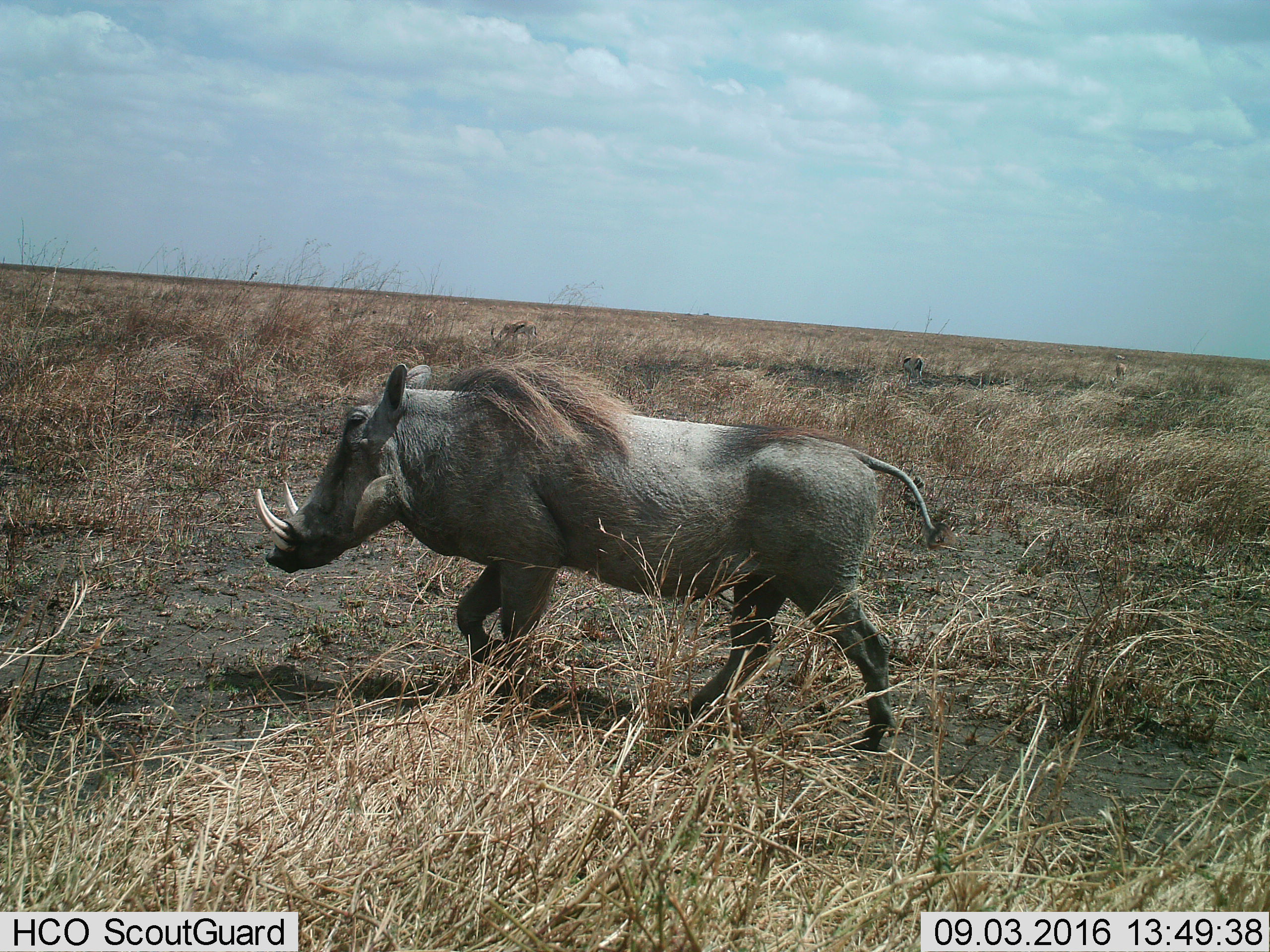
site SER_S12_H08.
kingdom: Animalia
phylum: Chordata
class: Mammalia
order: Artiodactyla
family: Bovidae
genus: Eudorcas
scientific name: Eudorcas thomsonii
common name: thomson's gazelle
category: gazellethomsons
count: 7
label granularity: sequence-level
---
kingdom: Animalia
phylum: Chordata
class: Mammalia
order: Artiodactyla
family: Suidae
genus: Phacochoerus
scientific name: Phacochoerus africanus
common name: warthog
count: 1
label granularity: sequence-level